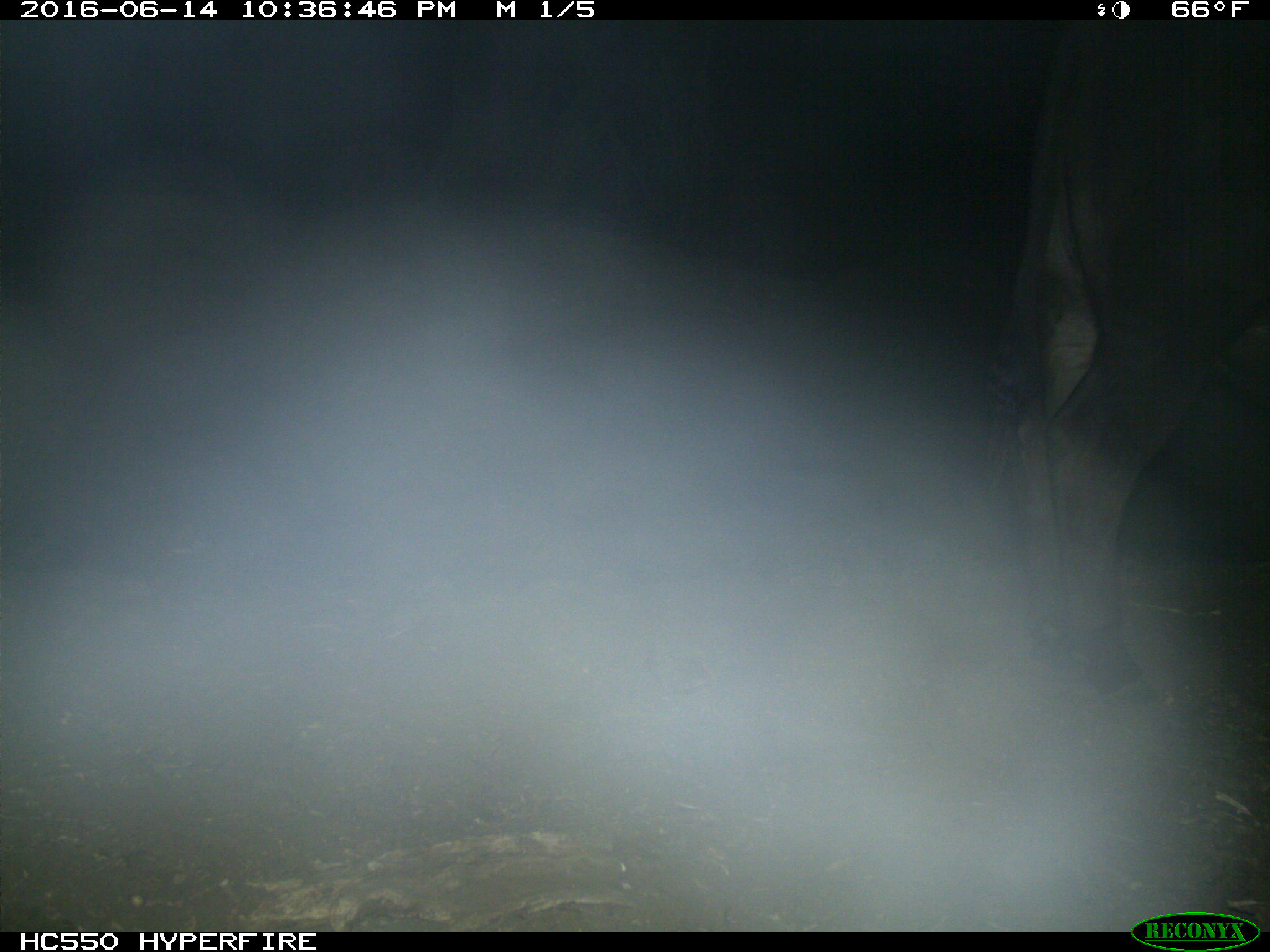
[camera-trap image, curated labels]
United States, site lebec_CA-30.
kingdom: Animalia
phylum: Chordata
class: Mammalia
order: Artiodactyla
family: Bovidae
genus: Bos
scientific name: Bos taurus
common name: domestic cow